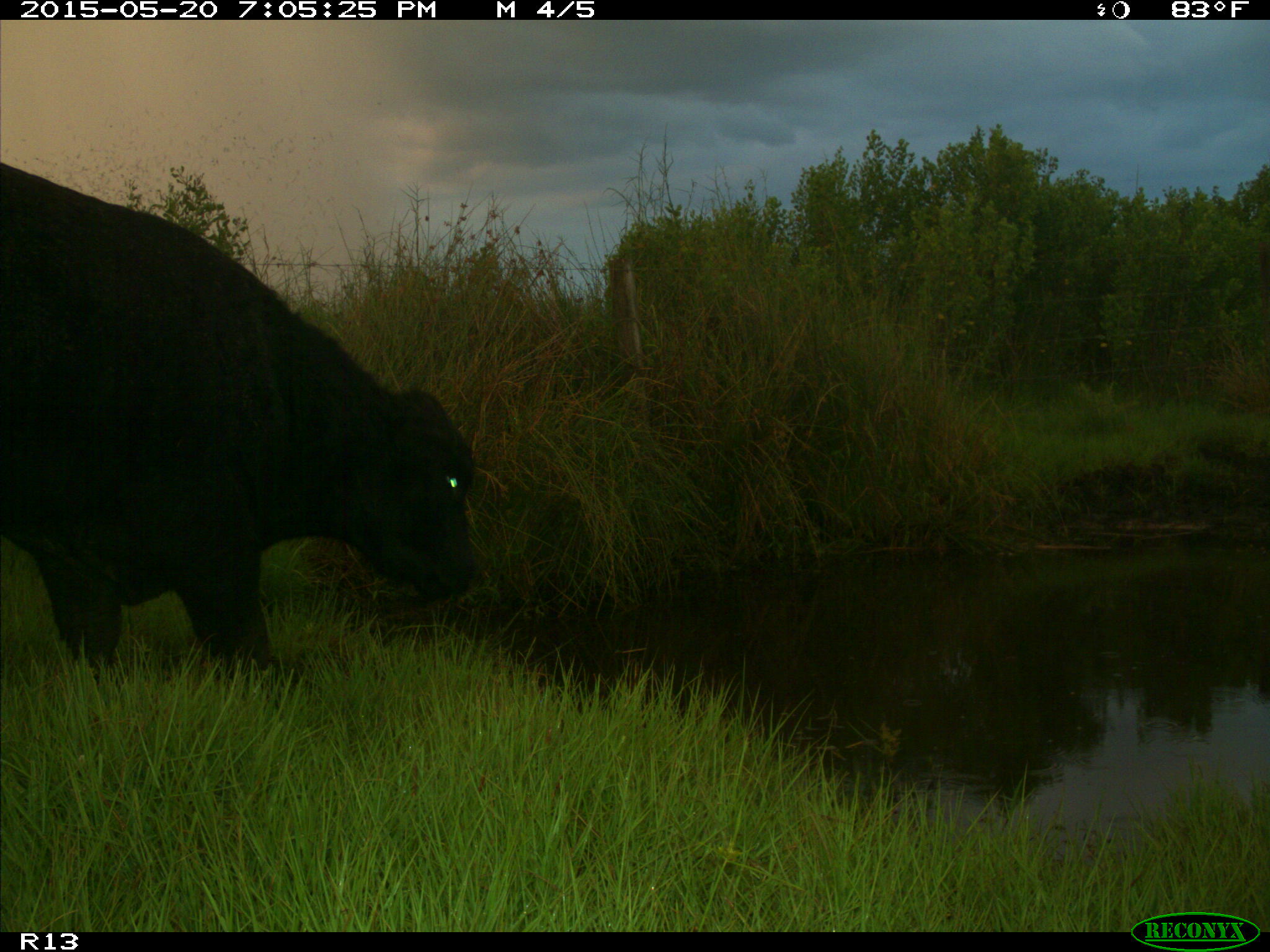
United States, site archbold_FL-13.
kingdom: Animalia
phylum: Chordata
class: Mammalia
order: Artiodactyla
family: Bovidae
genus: Bos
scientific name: Bos taurus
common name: domestic cow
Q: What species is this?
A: Bos taurus (domestic cow).